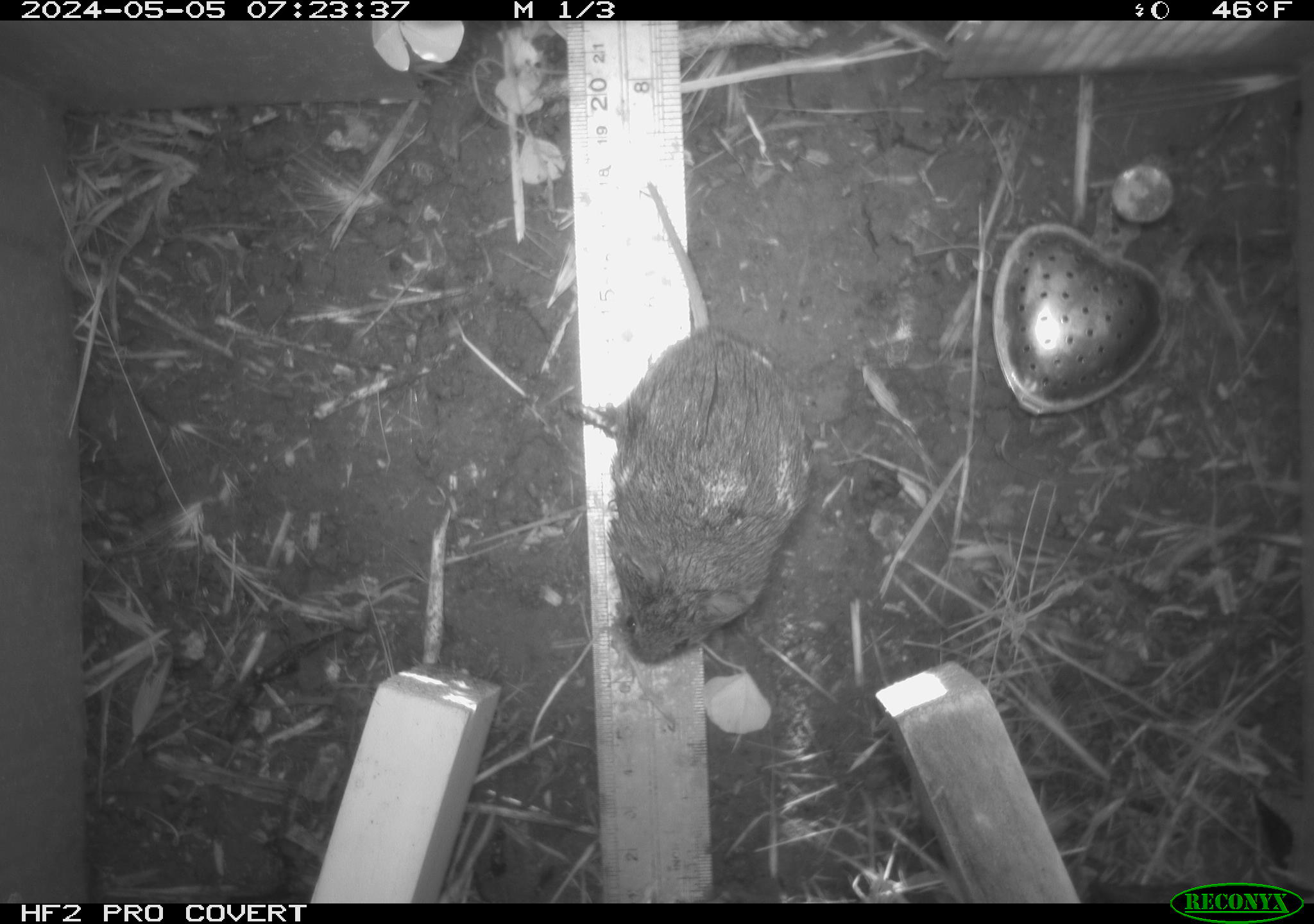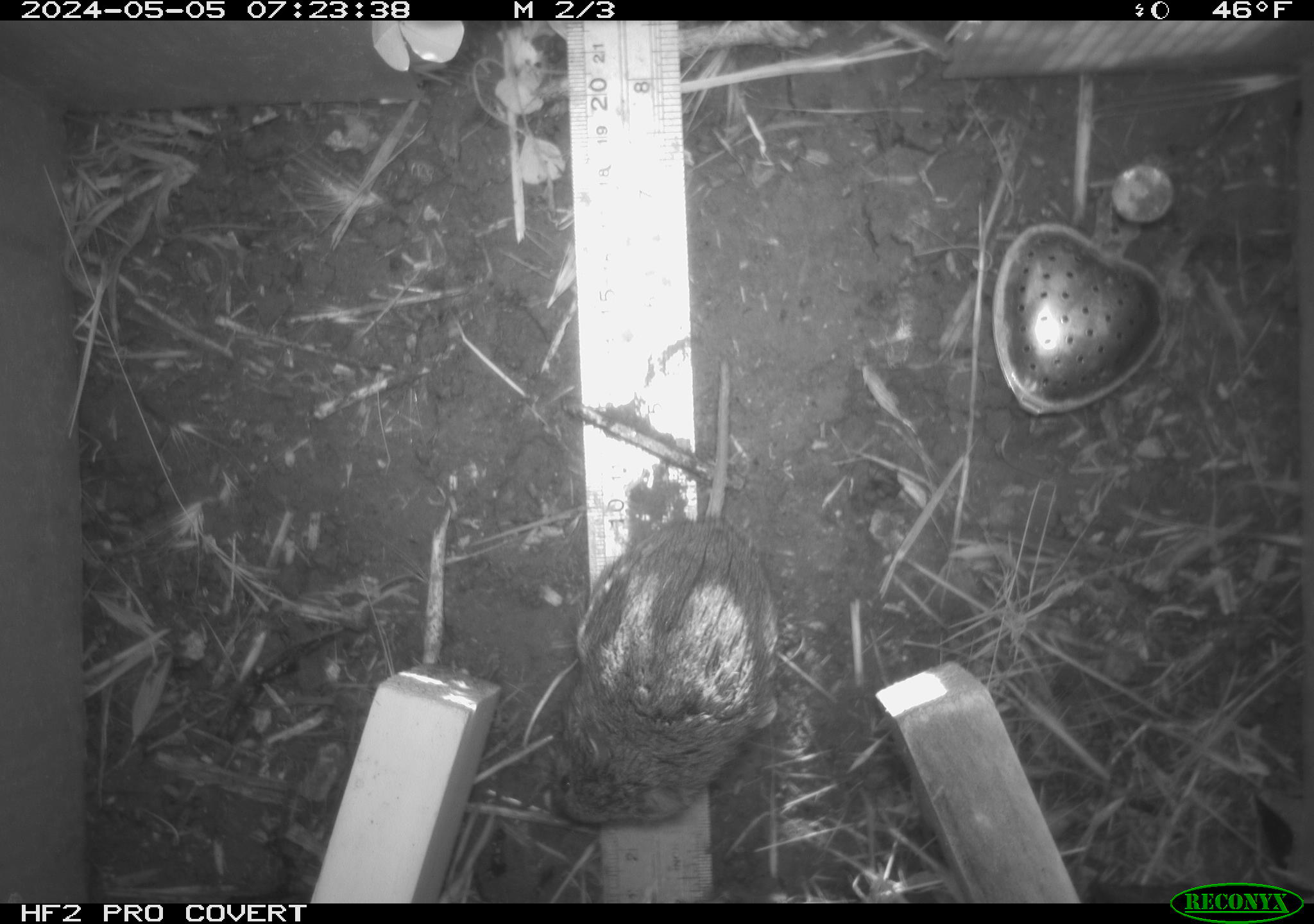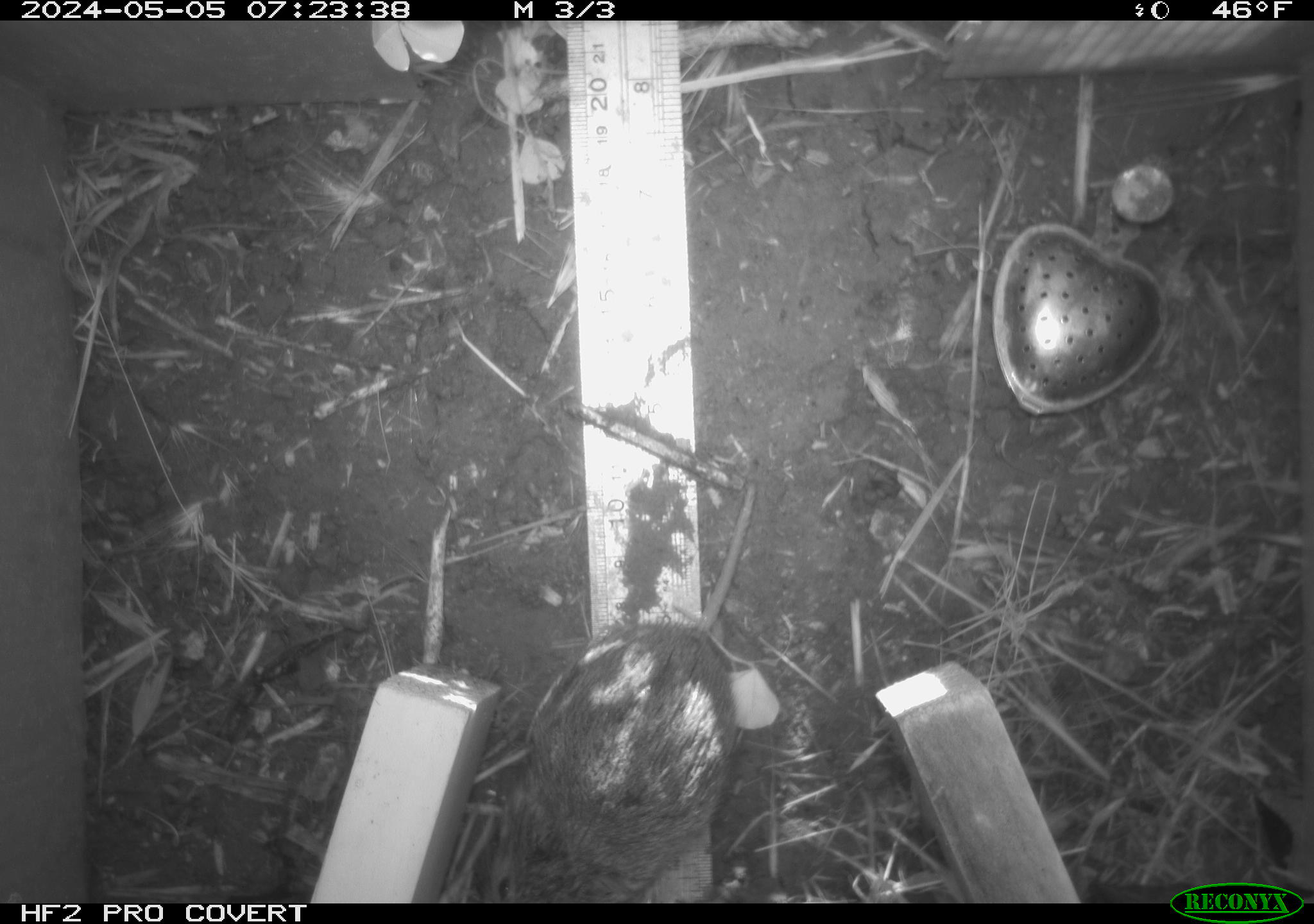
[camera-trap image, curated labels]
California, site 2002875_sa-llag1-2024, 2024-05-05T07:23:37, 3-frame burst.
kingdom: Animalia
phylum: Chordata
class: Mammalia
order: Rodentia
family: Cricetidae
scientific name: Arvicolinae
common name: voles, lemmings, and muskrats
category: arvicolinae subfamily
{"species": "arvicolinae subfamily (voles, lemmings, and muskrats) (Arvicolinae)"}